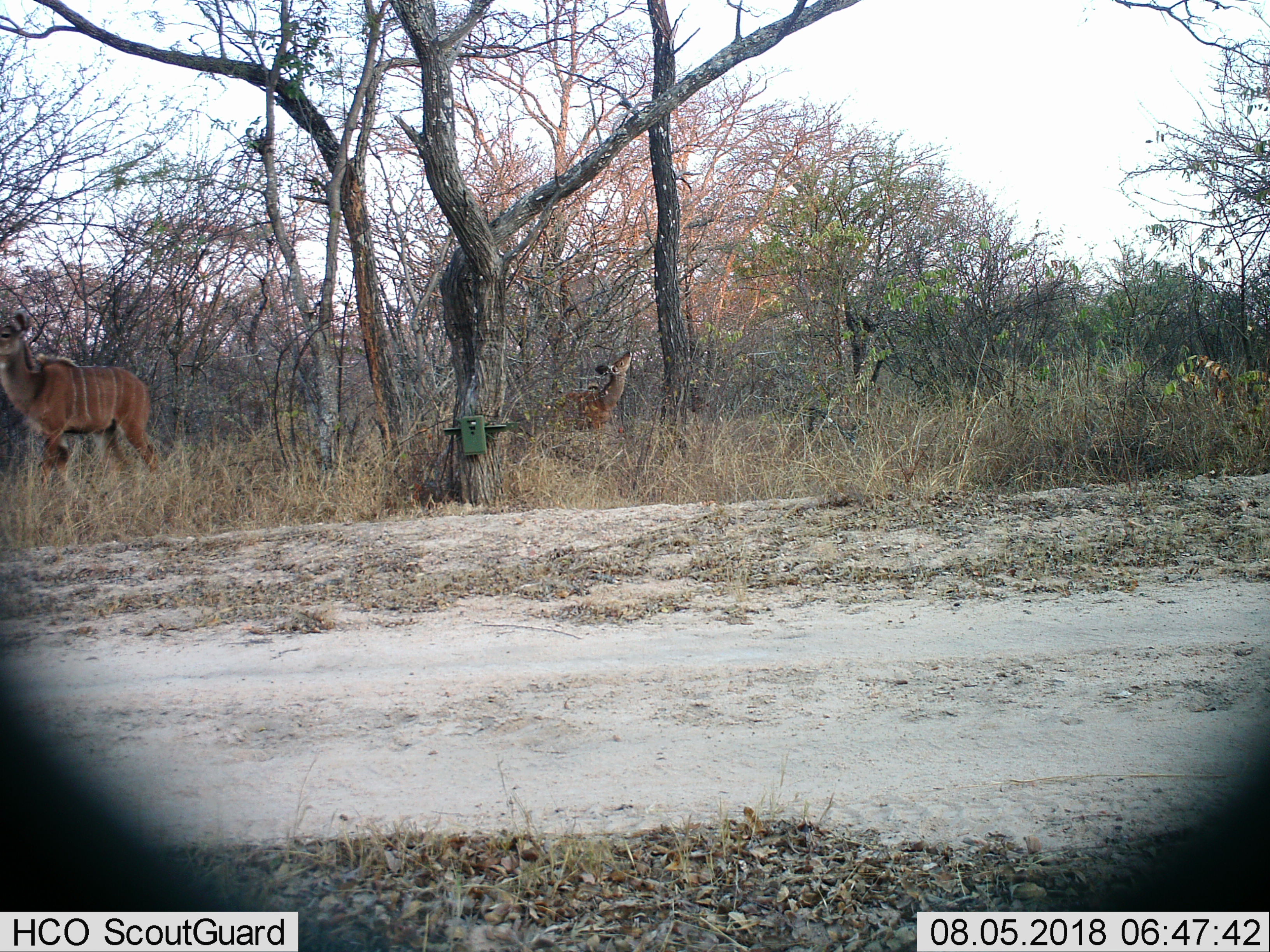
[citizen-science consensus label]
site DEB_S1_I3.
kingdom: Animalia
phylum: Chordata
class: Mammalia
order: Artiodactyla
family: Bovidae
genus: Tragelaphus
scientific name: Tragelaphus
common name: kudu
Kudu (Tragelaphus), count 2. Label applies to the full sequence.